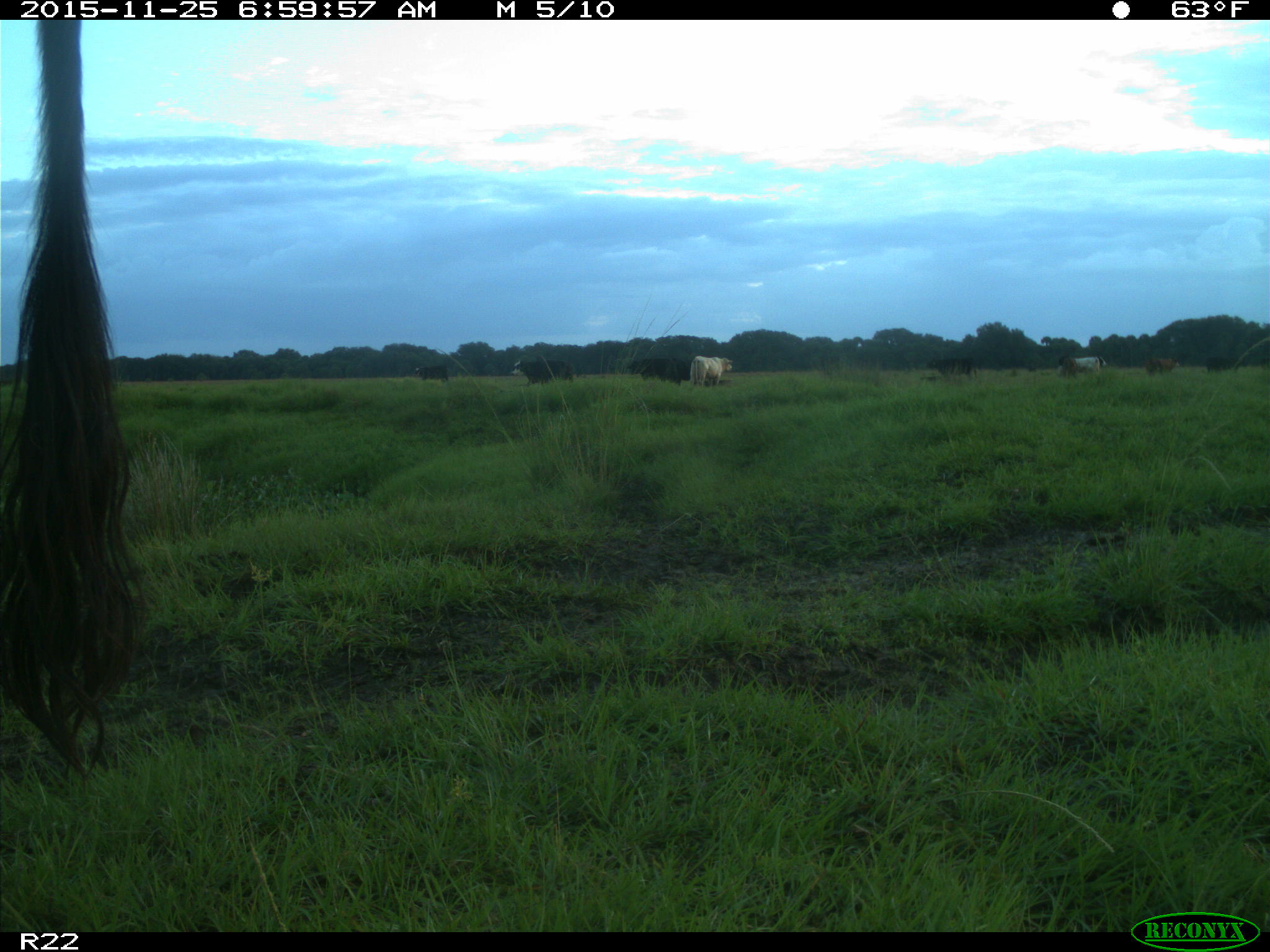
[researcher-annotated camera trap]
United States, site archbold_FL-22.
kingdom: Animalia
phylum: Chordata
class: Mammalia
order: Artiodactyla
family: Bovidae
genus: Bos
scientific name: Bos taurus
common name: domestic cow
Bos taurus (domestic cow).